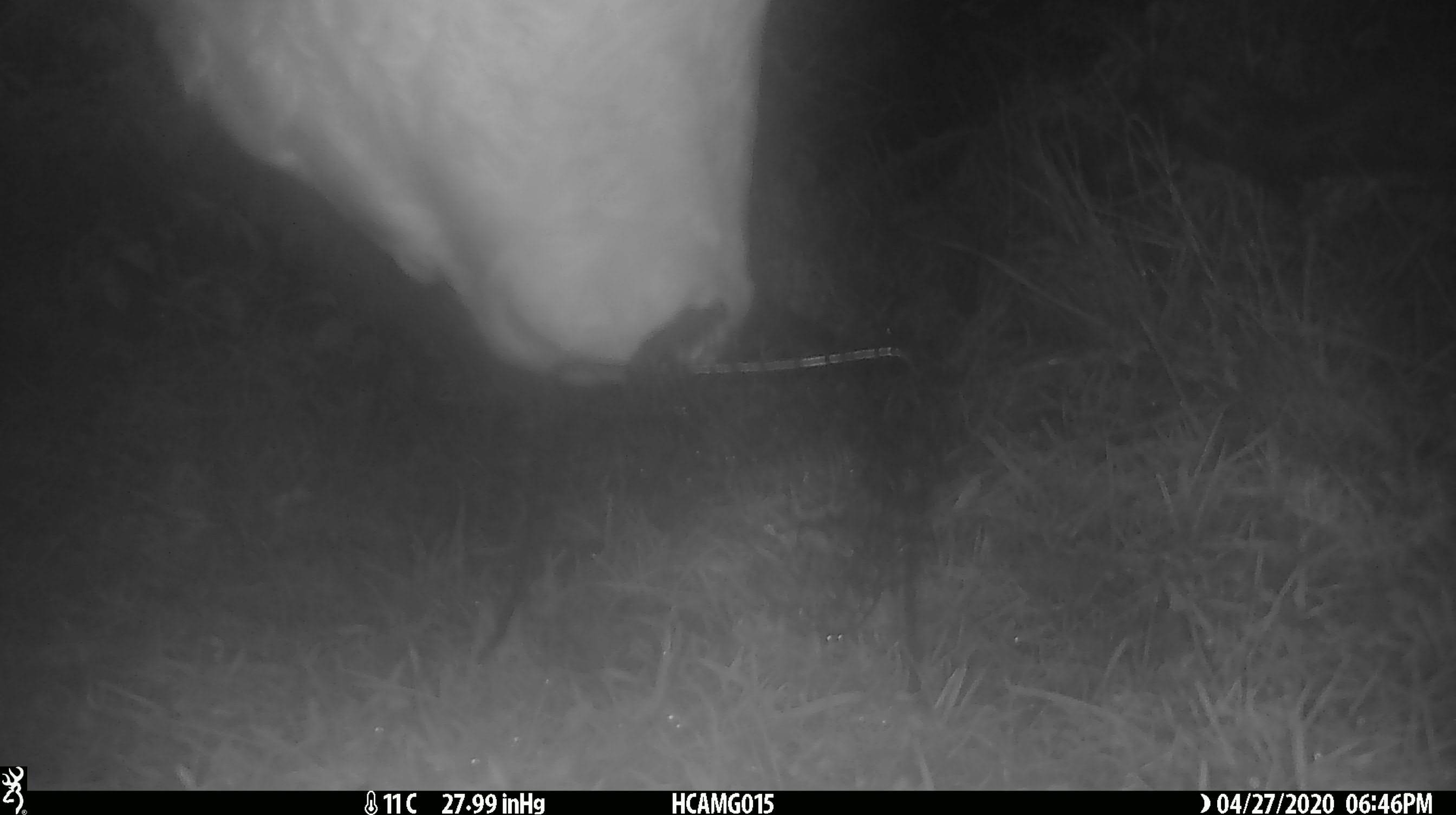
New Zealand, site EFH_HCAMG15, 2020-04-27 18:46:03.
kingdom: Animalia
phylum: Chordata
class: Mammalia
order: Artiodactyla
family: Bovidae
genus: Bos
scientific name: Bos taurus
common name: domestic cow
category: cow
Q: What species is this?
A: Cow (domestic cow) (Bos taurus).